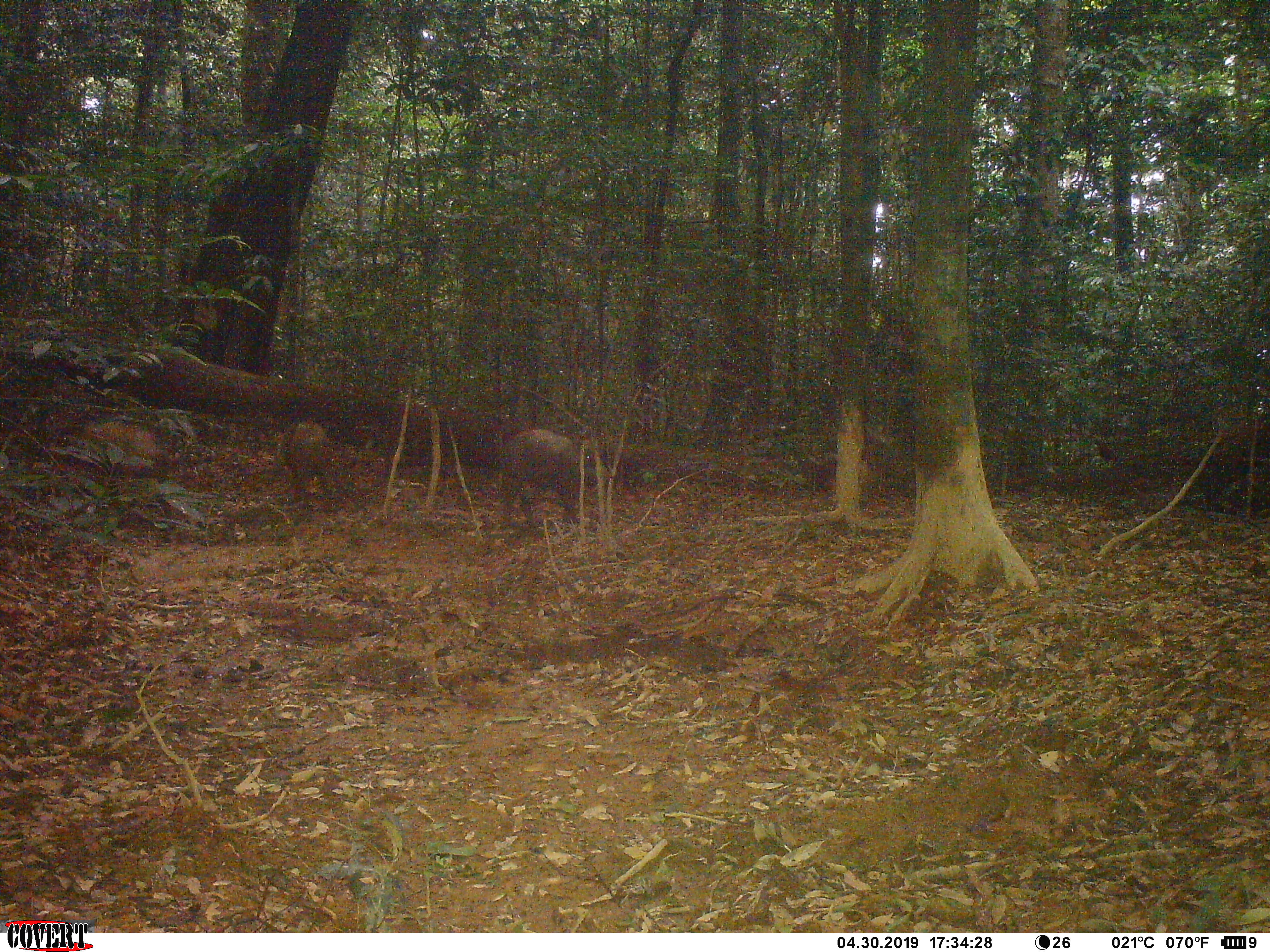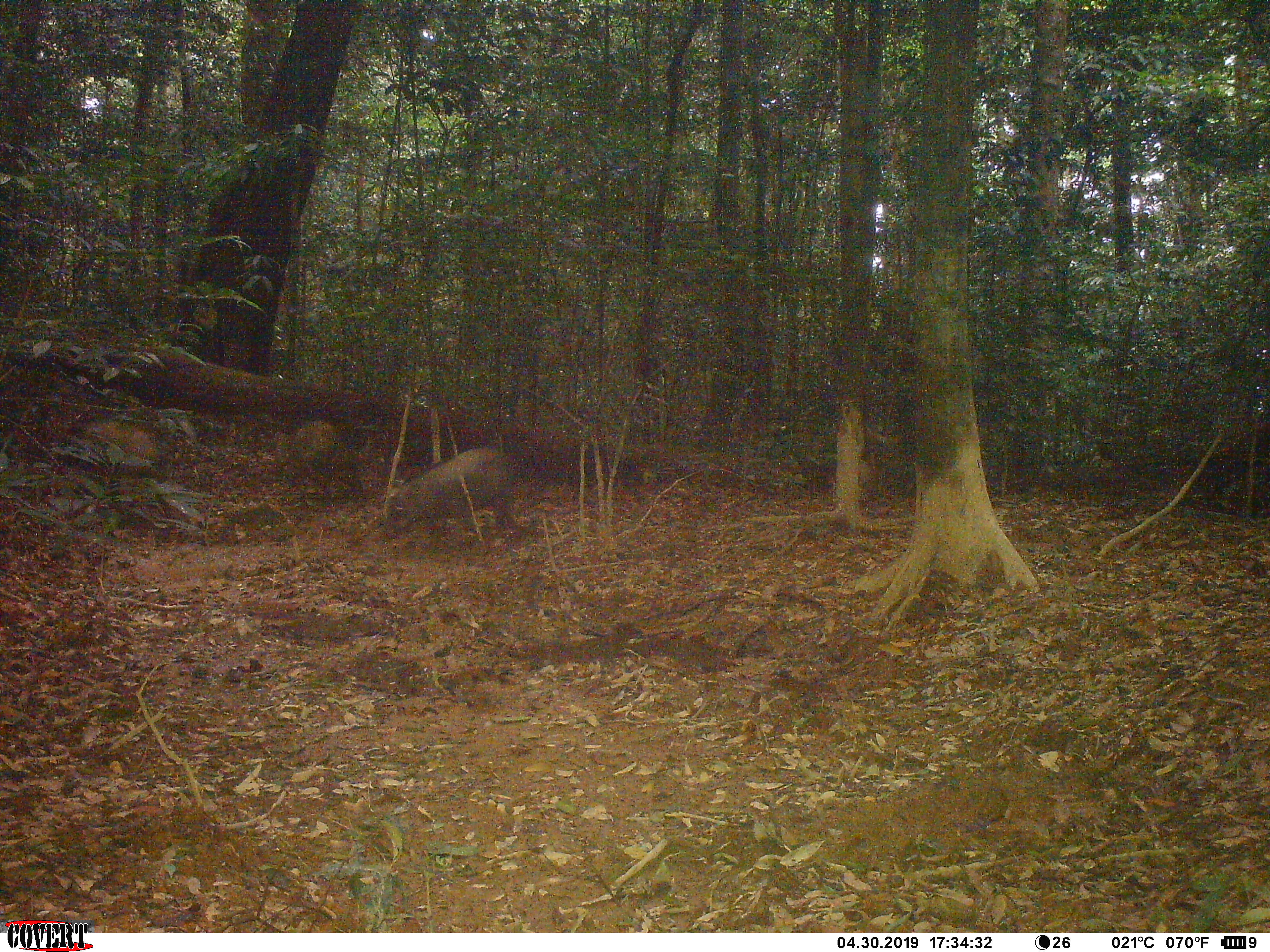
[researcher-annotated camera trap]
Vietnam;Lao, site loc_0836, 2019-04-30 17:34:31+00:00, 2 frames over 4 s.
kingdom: Animalia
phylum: Chordata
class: Mammalia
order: Artiodactyla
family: Suidae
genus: Sus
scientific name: Sus scrofa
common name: eurasian wild pig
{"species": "eurasian wild pig (Sus scrofa)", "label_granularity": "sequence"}